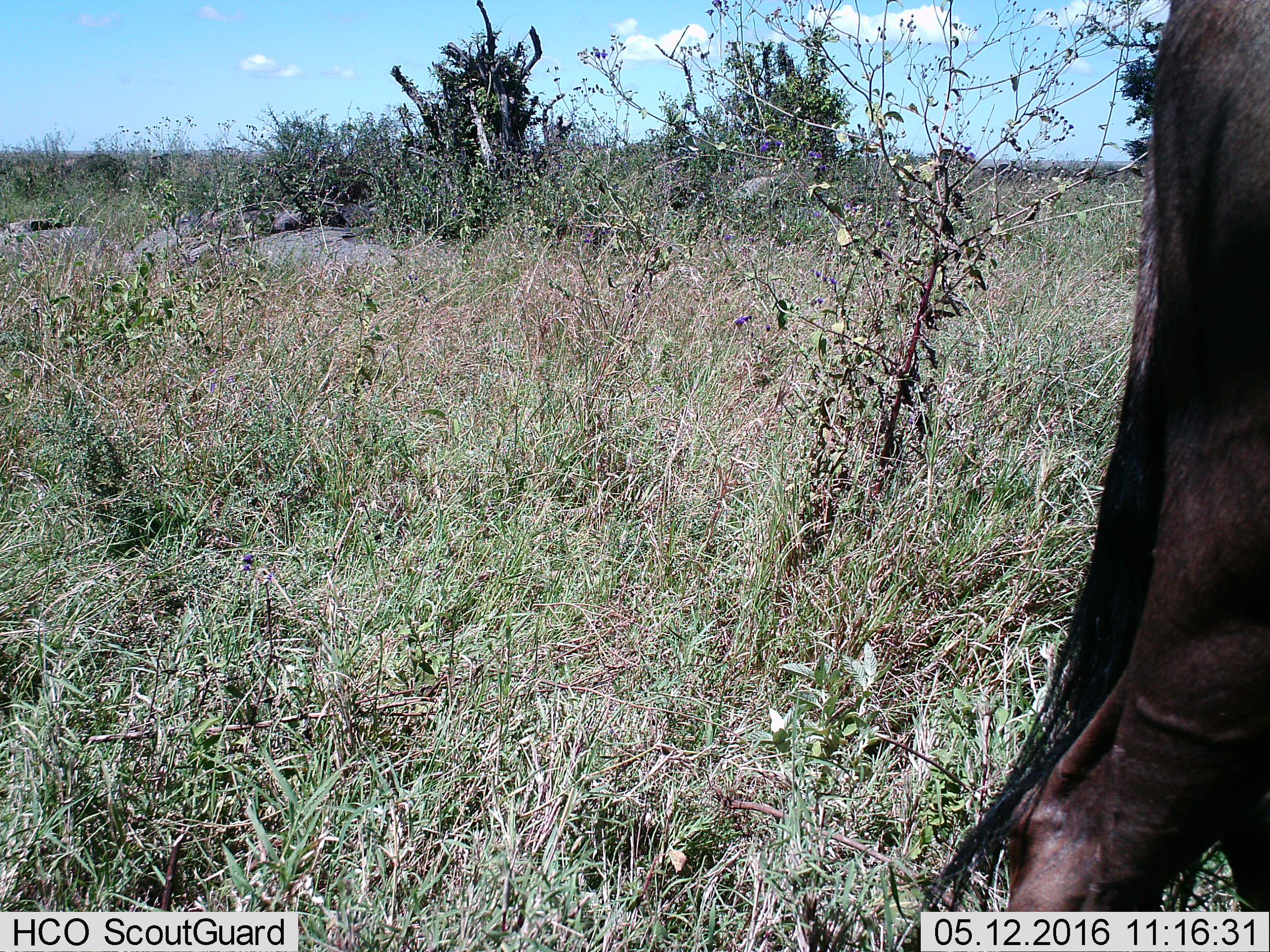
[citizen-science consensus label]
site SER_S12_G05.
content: unidentified animal